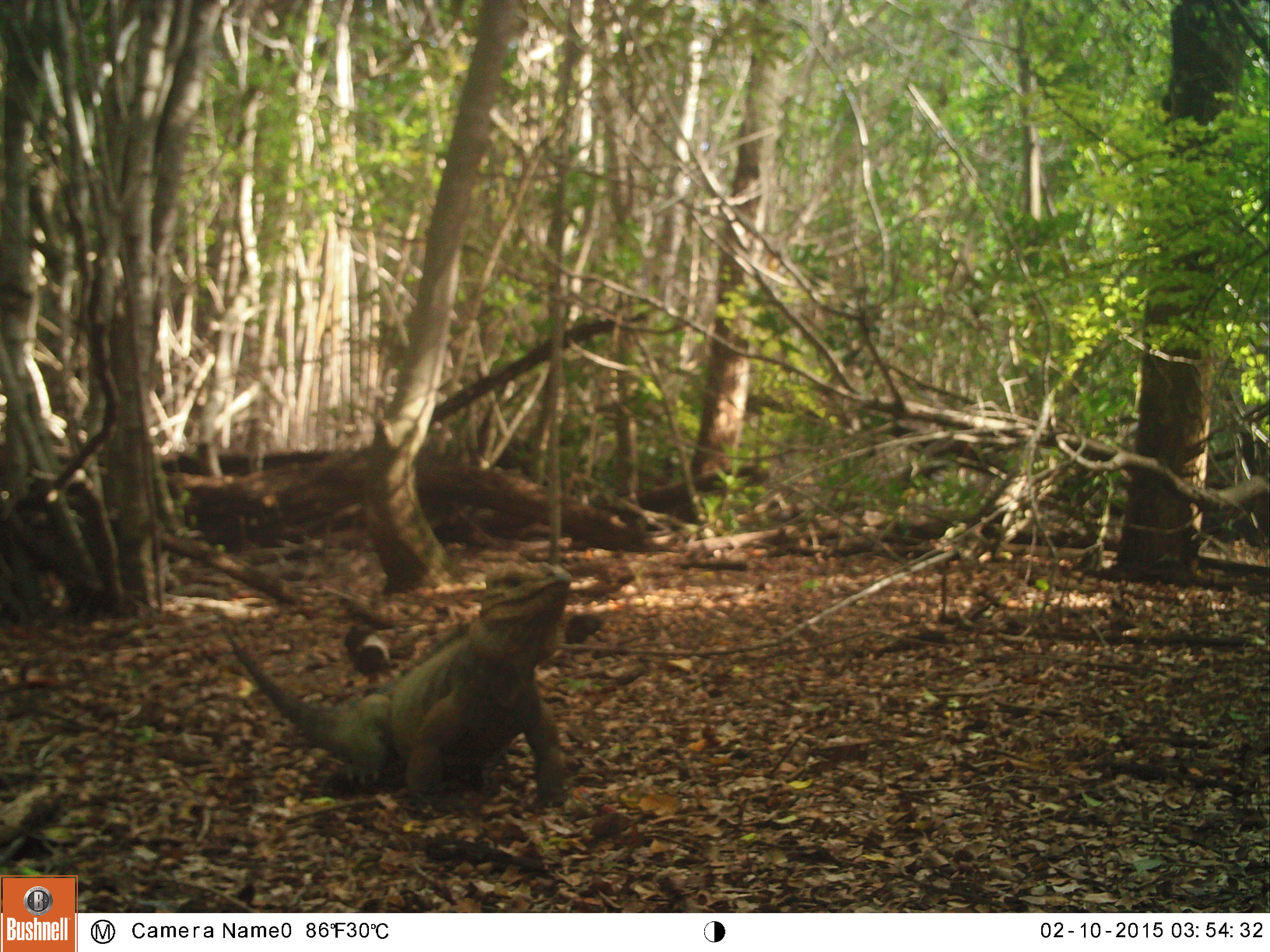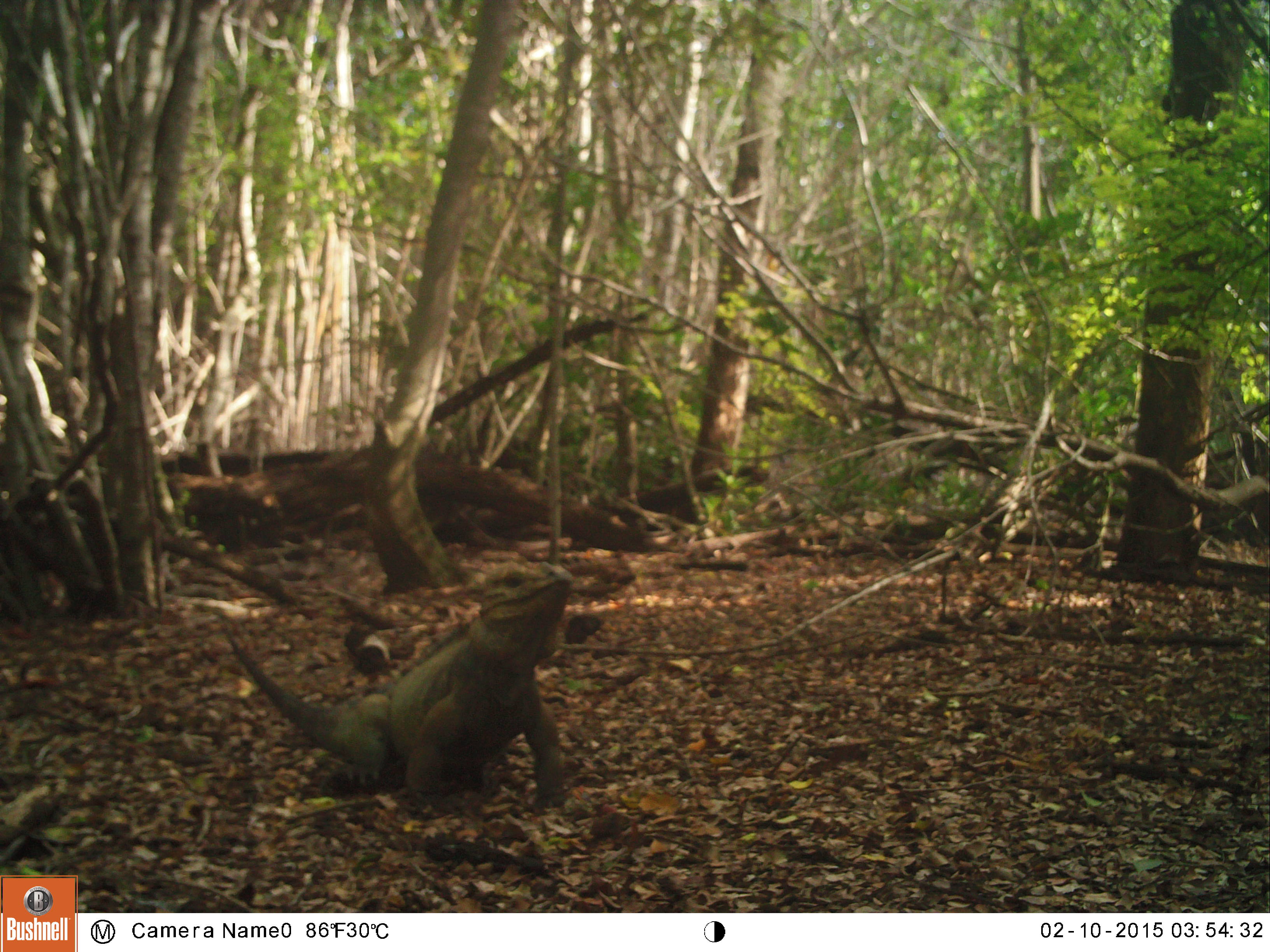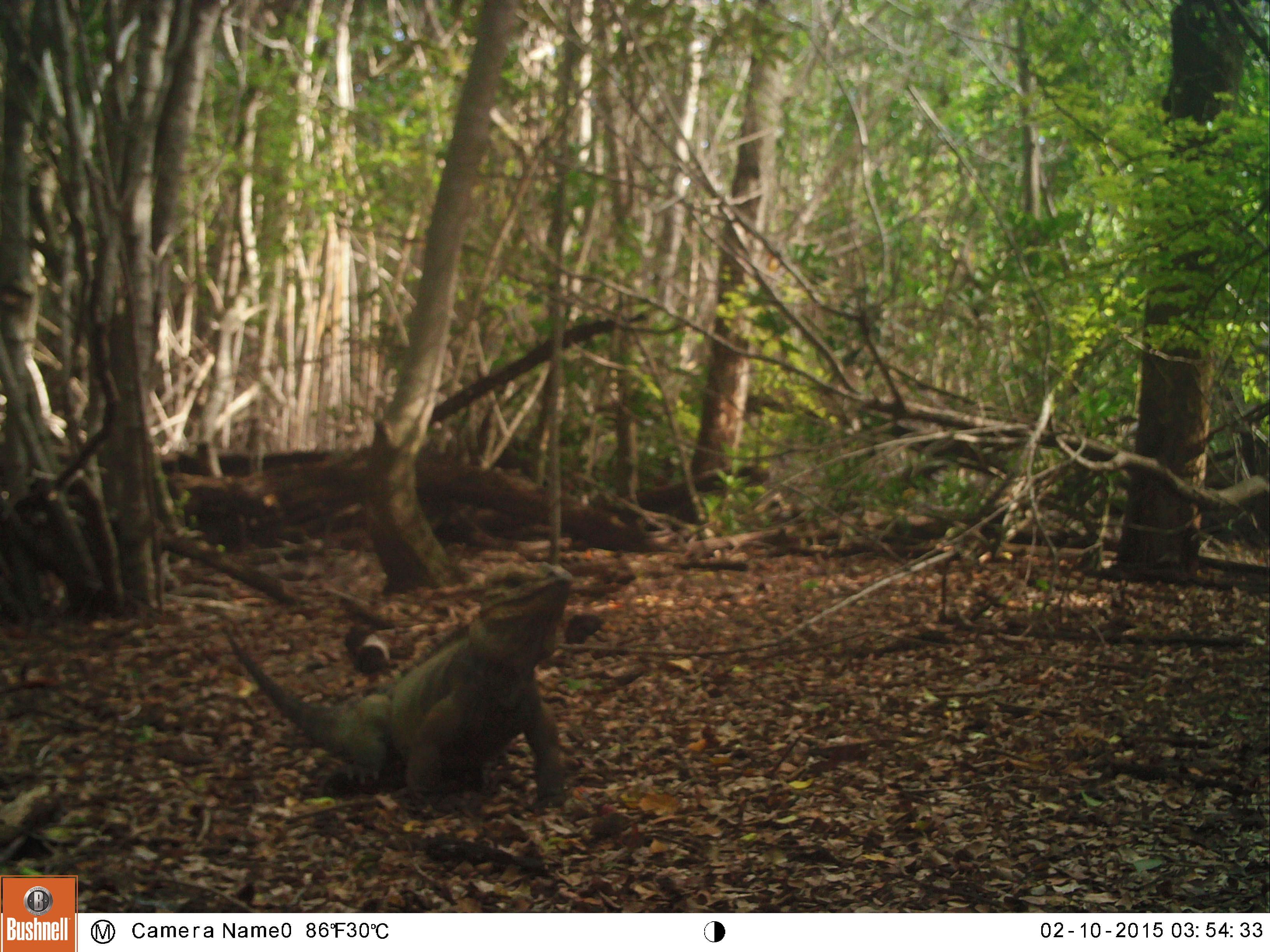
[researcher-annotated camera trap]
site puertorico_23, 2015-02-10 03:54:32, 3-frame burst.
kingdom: Animalia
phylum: Chordata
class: Reptilia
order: Squamata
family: Iguanidae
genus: Iguana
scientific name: Iguana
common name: typical iguanas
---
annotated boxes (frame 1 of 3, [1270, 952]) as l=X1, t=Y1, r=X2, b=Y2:
iguana: l=208, t=566, r=575, b=811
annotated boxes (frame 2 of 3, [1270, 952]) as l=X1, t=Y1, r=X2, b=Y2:
iguana: l=210, t=567, r=575, b=812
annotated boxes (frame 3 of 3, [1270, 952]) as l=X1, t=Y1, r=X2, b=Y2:
iguana: l=218, t=573, r=588, b=811